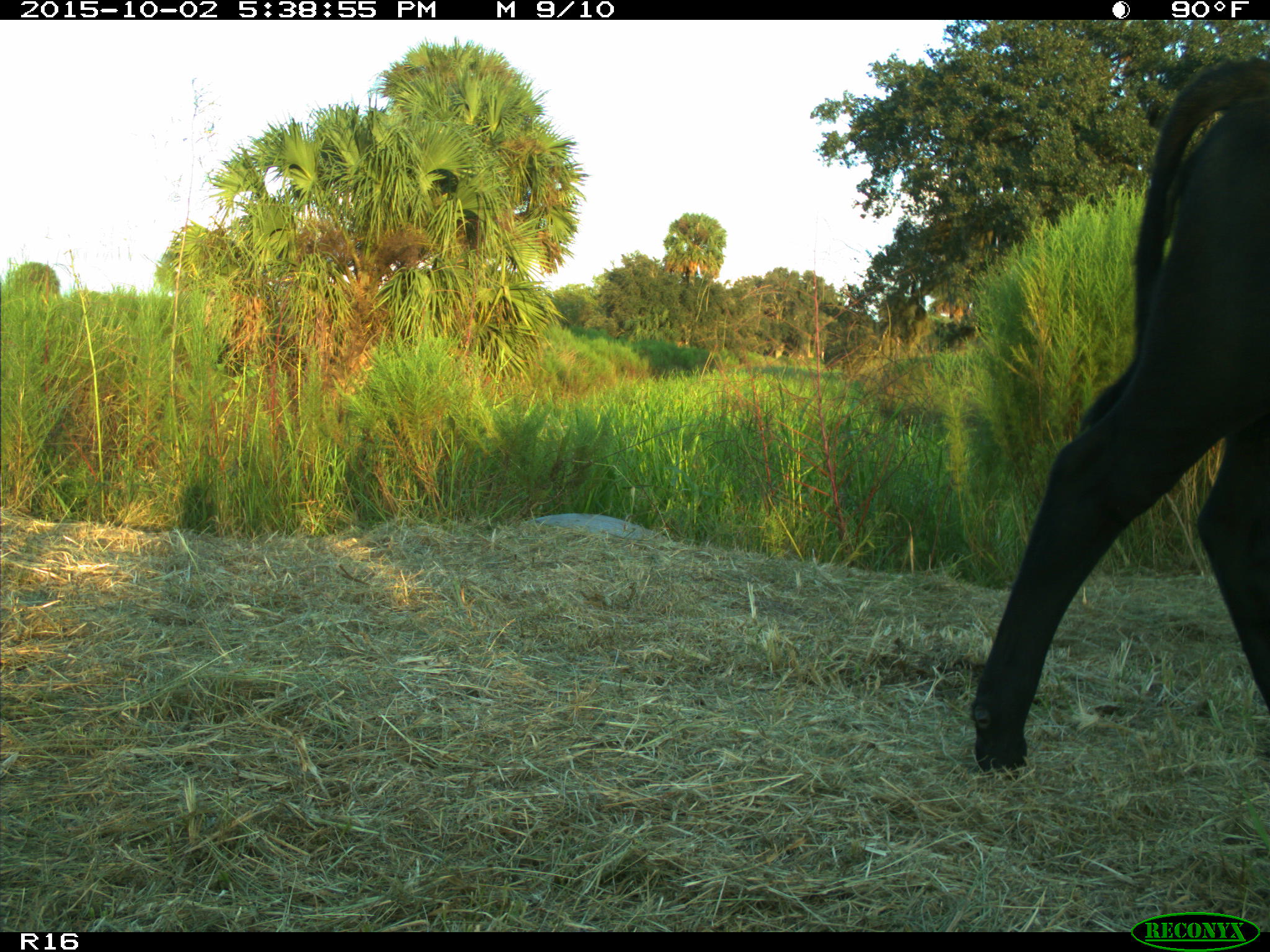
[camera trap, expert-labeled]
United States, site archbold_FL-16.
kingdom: Animalia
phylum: Chordata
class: Mammalia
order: Artiodactyla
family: Bovidae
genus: Bos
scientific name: Bos taurus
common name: domestic cow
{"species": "Bos taurus (domestic cow)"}